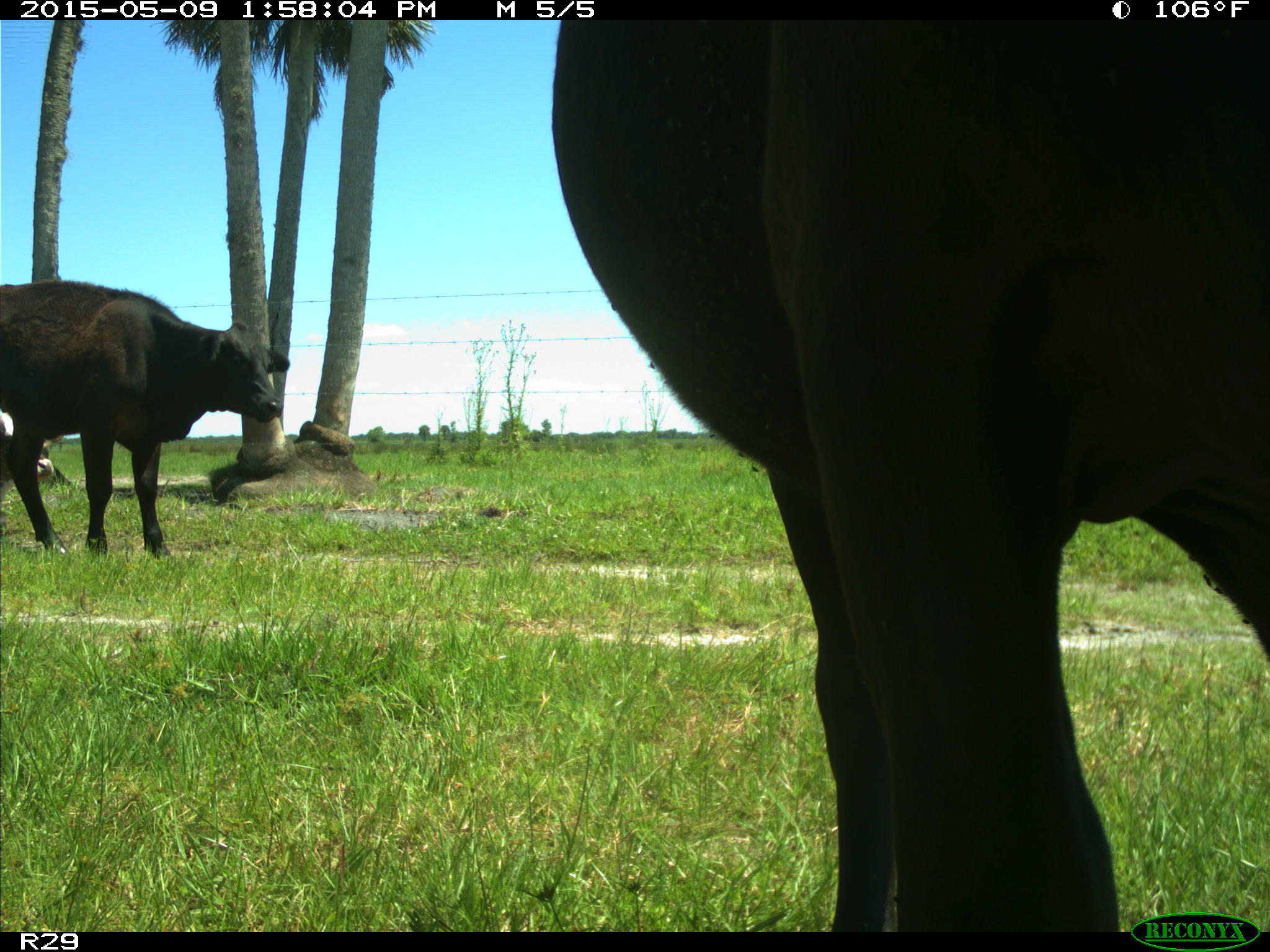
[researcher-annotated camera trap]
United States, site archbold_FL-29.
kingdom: Animalia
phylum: Chordata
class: Mammalia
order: Artiodactyla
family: Bovidae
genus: Bos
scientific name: Bos taurus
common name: domestic cow